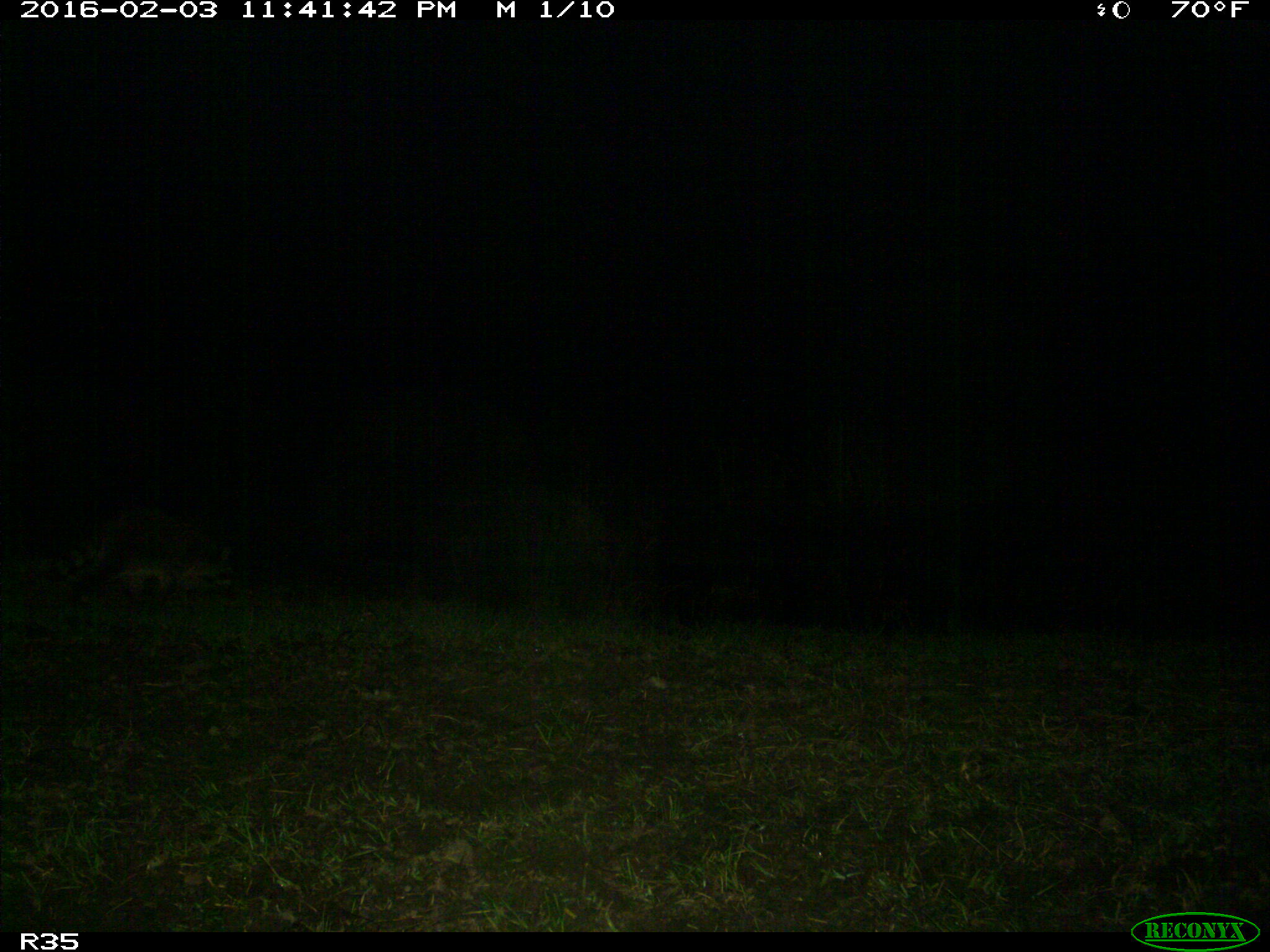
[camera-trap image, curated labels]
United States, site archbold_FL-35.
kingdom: Animalia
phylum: Chordata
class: Mammalia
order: Carnivora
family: Procyonidae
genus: Procyon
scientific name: Procyon lotor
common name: common raccoon